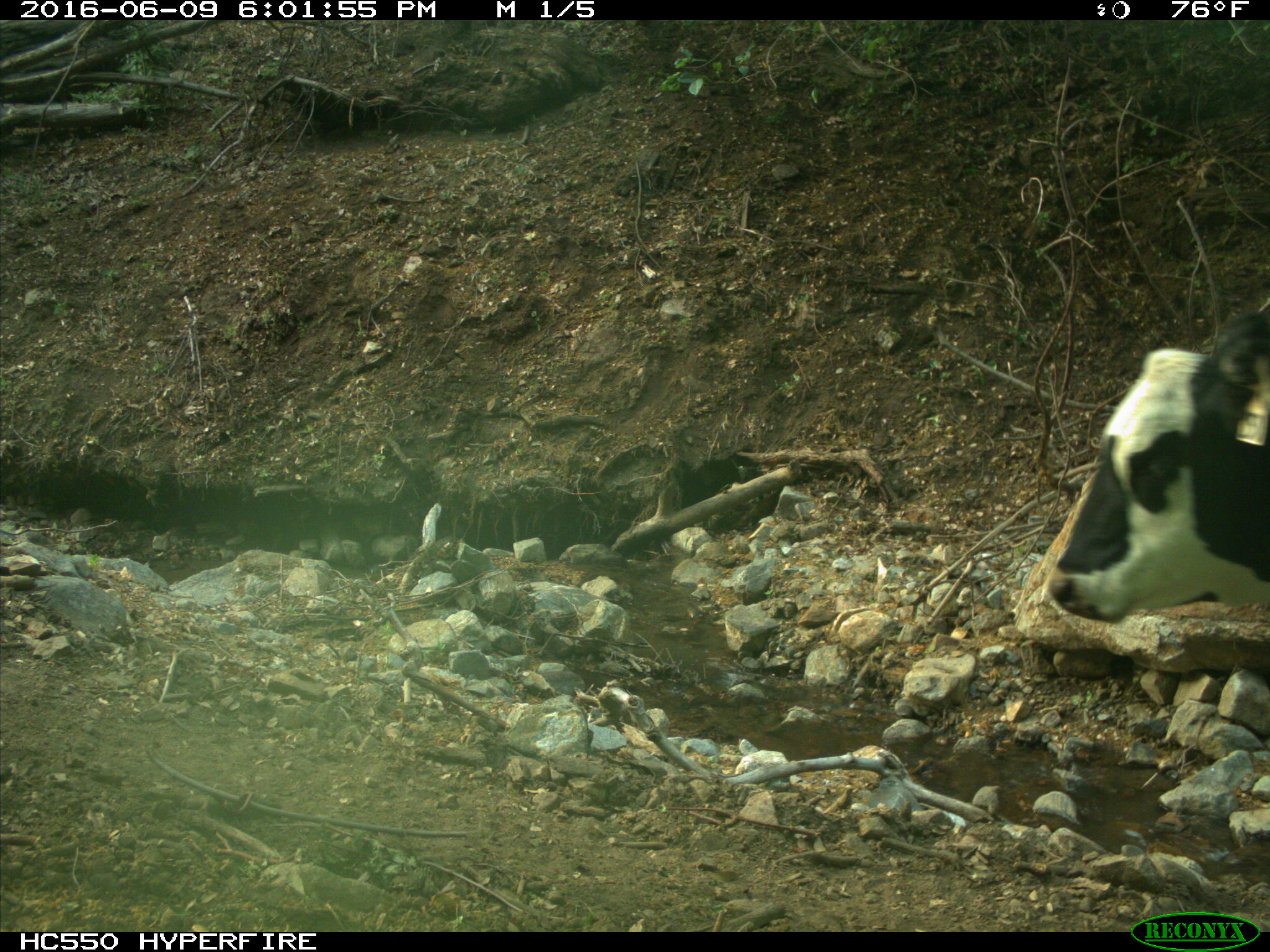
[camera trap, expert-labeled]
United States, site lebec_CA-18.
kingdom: Animalia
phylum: Chordata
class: Mammalia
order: Artiodactyla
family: Bovidae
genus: Bos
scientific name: Bos taurus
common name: domestic cow